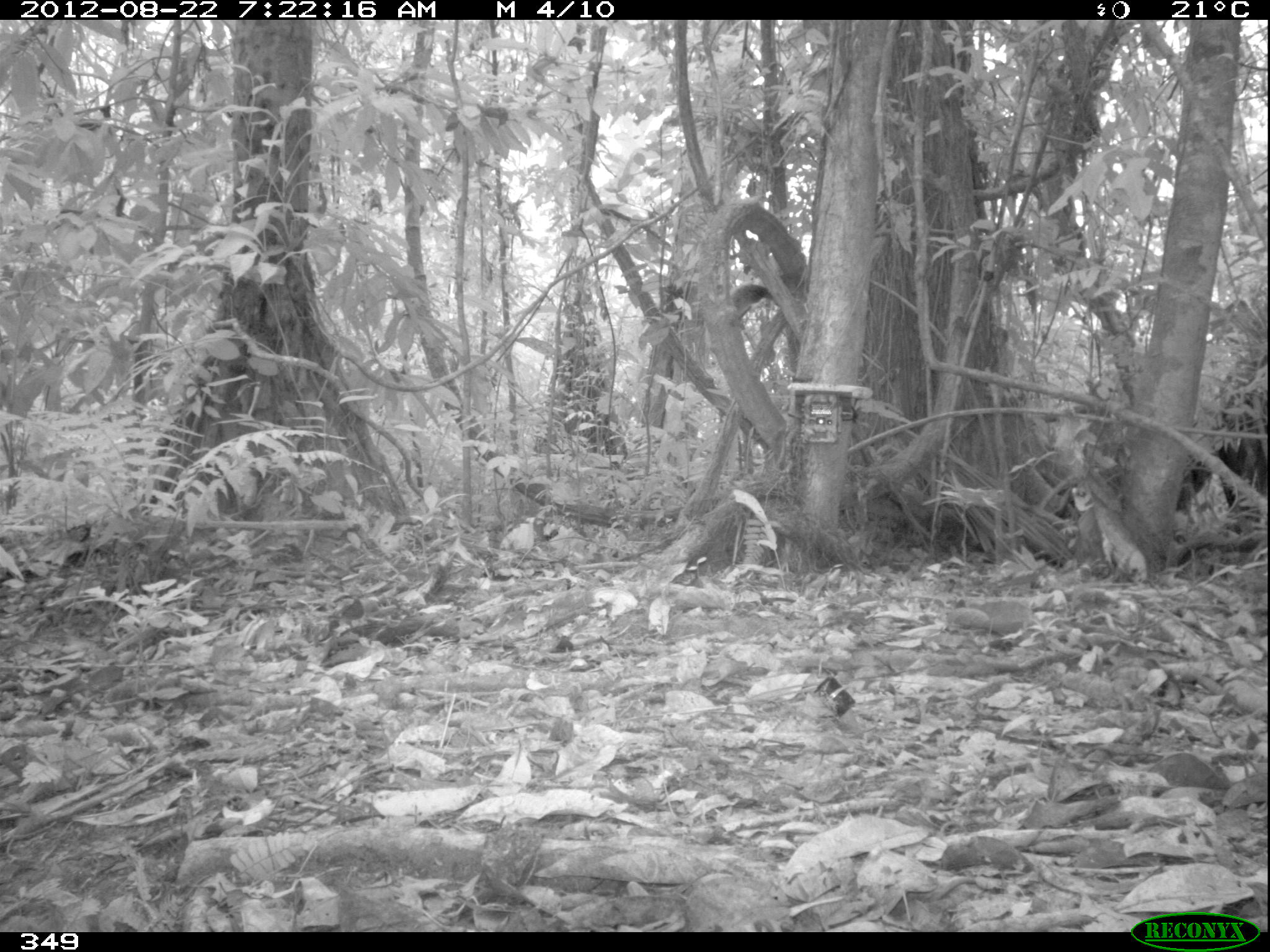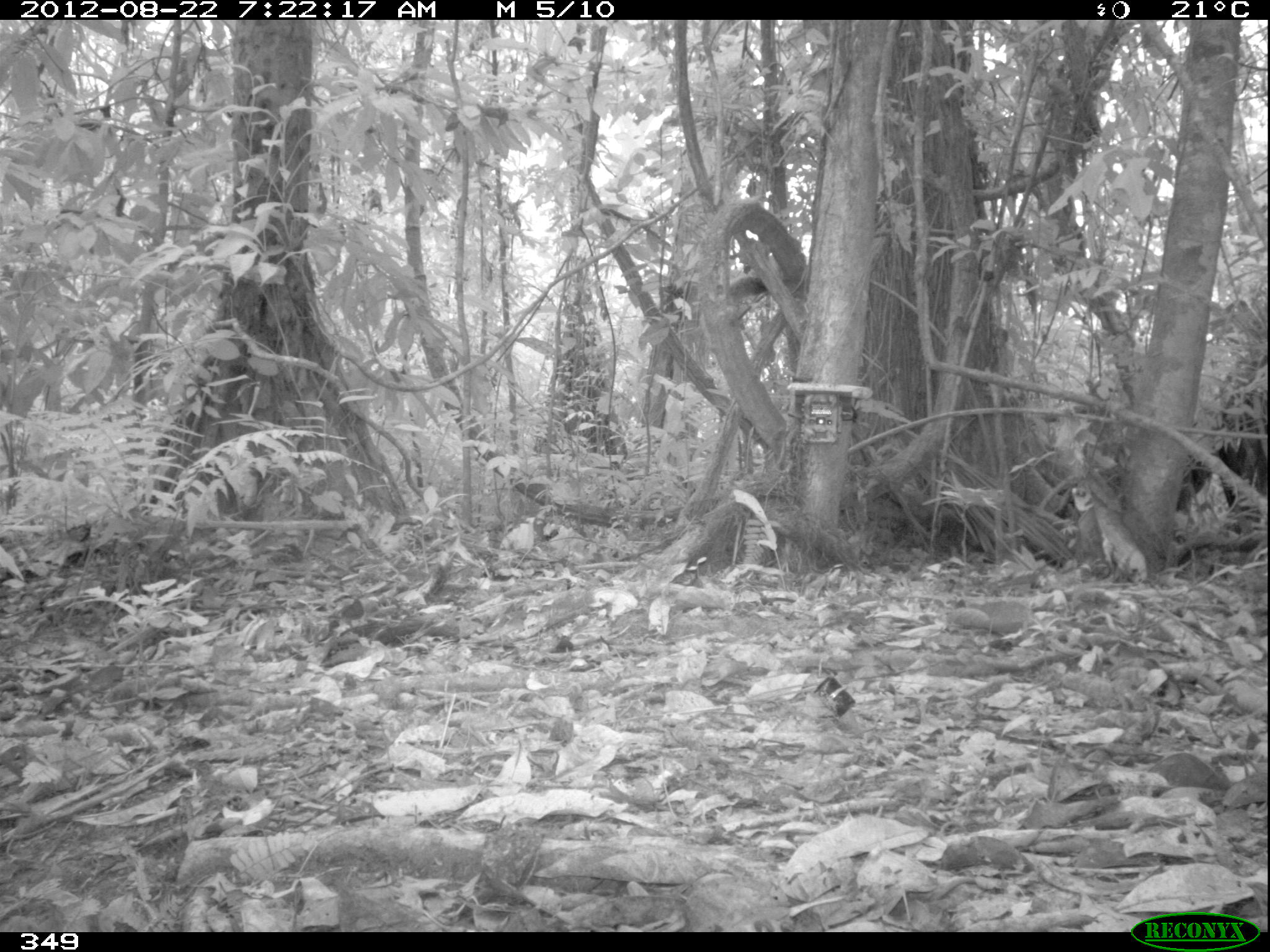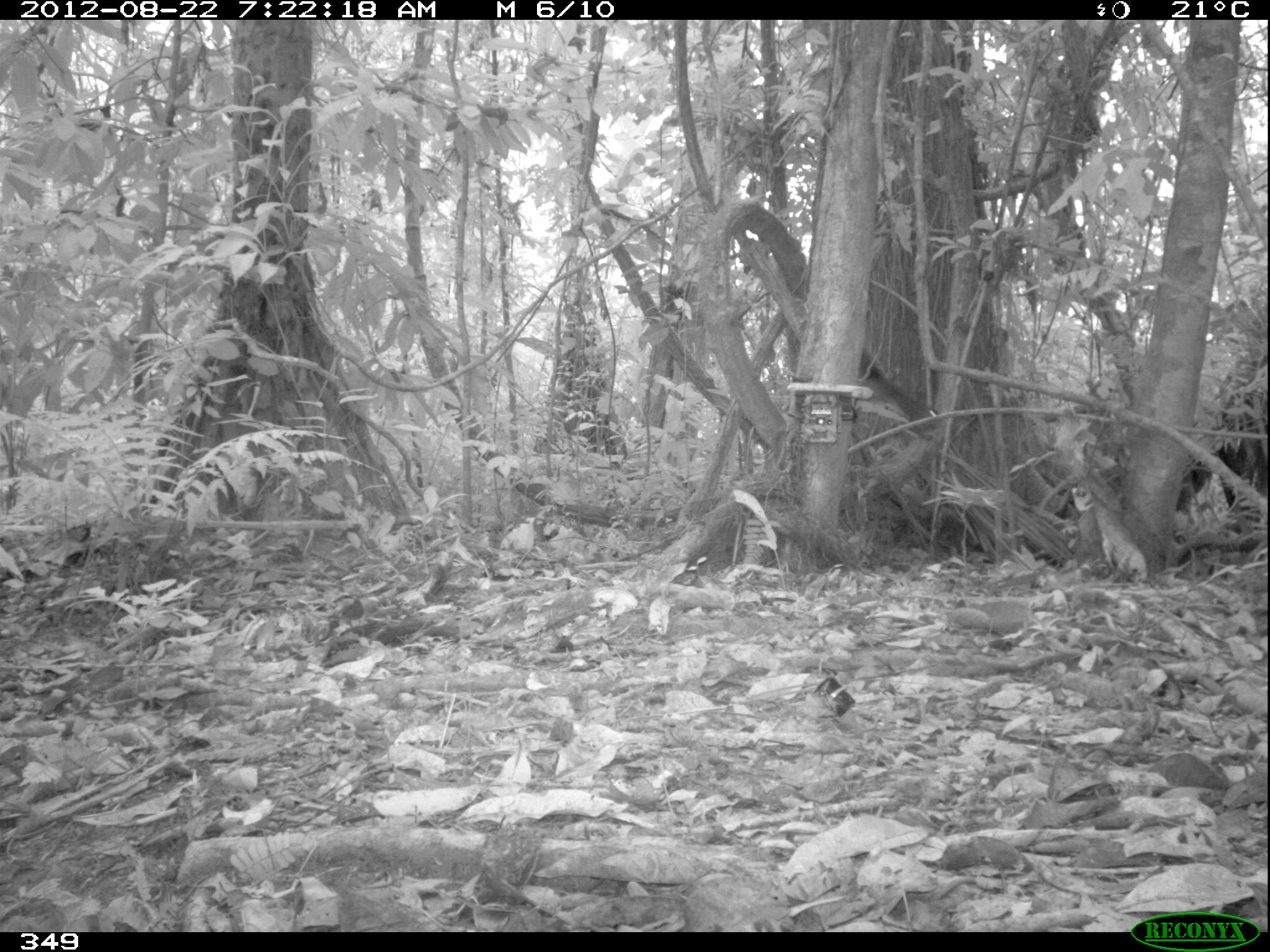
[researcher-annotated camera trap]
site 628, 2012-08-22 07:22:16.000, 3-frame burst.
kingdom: Animalia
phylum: Chordata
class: Mammalia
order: Rodentia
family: Sciuridae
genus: Sciurus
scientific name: Sciurus spadiceus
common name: southern amazon red squirrel